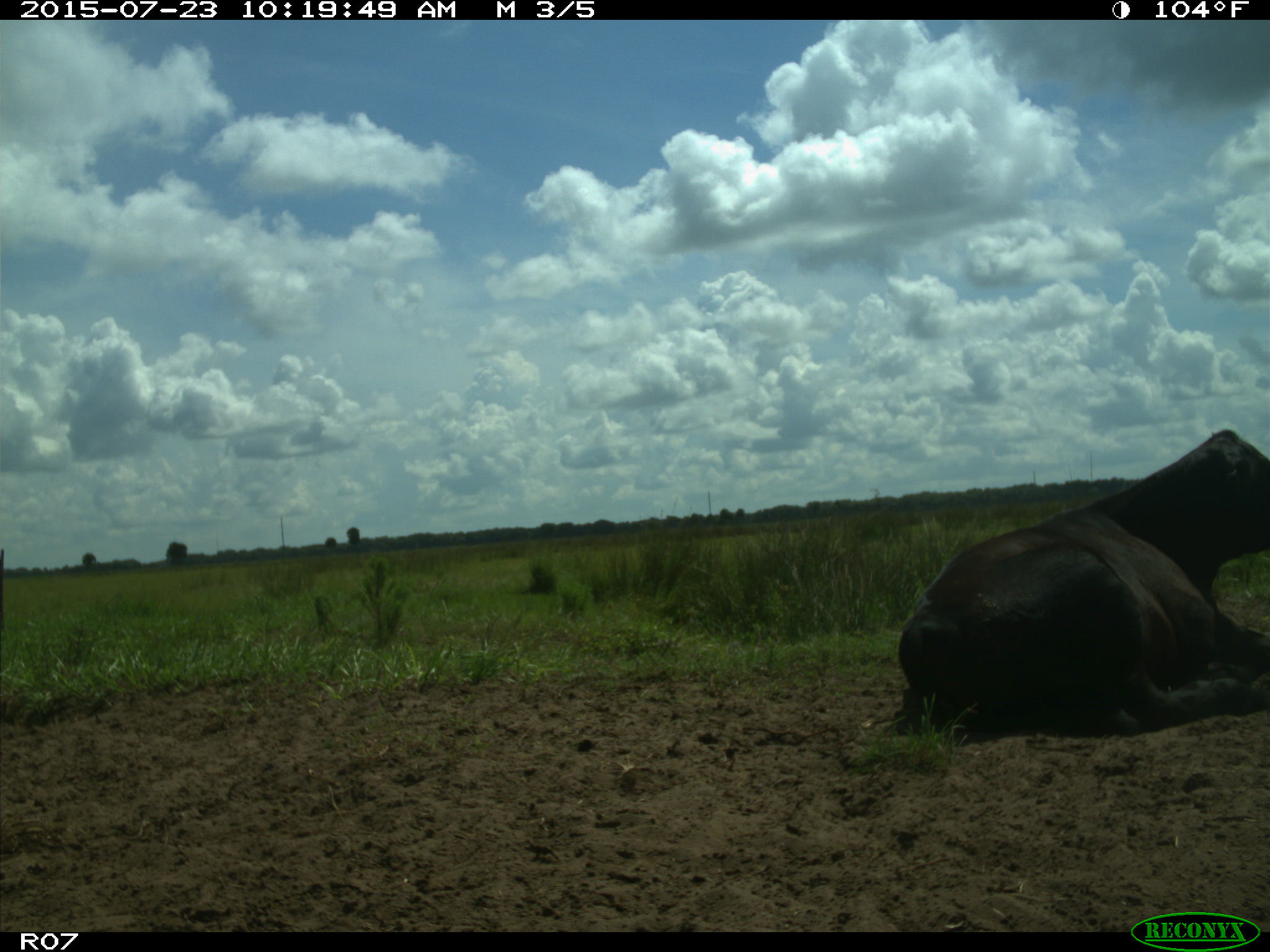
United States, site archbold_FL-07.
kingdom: Animalia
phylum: Chordata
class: Mammalia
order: Artiodactyla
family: Bovidae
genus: Bos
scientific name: Bos taurus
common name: domestic cow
Bos taurus (domestic cow).